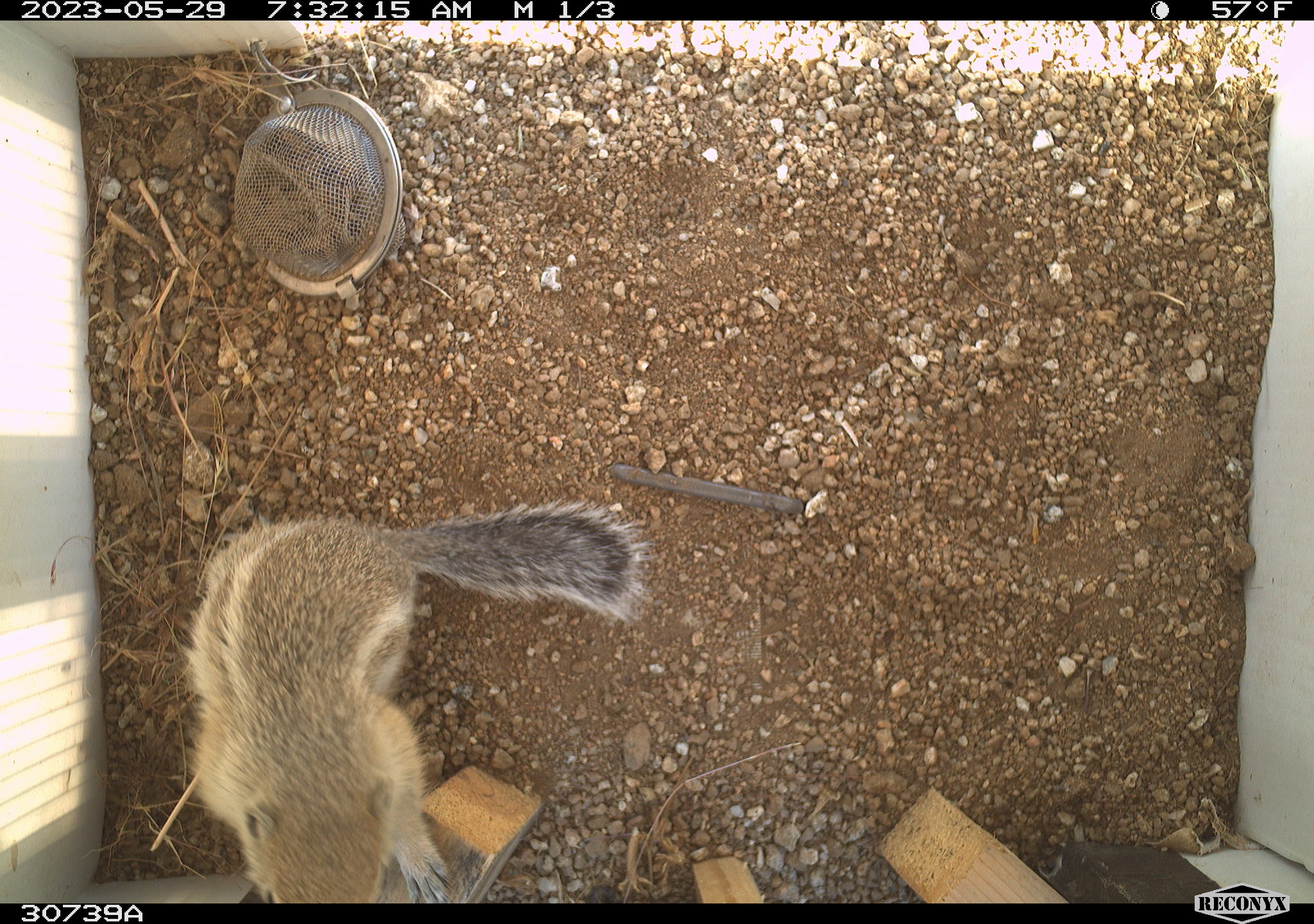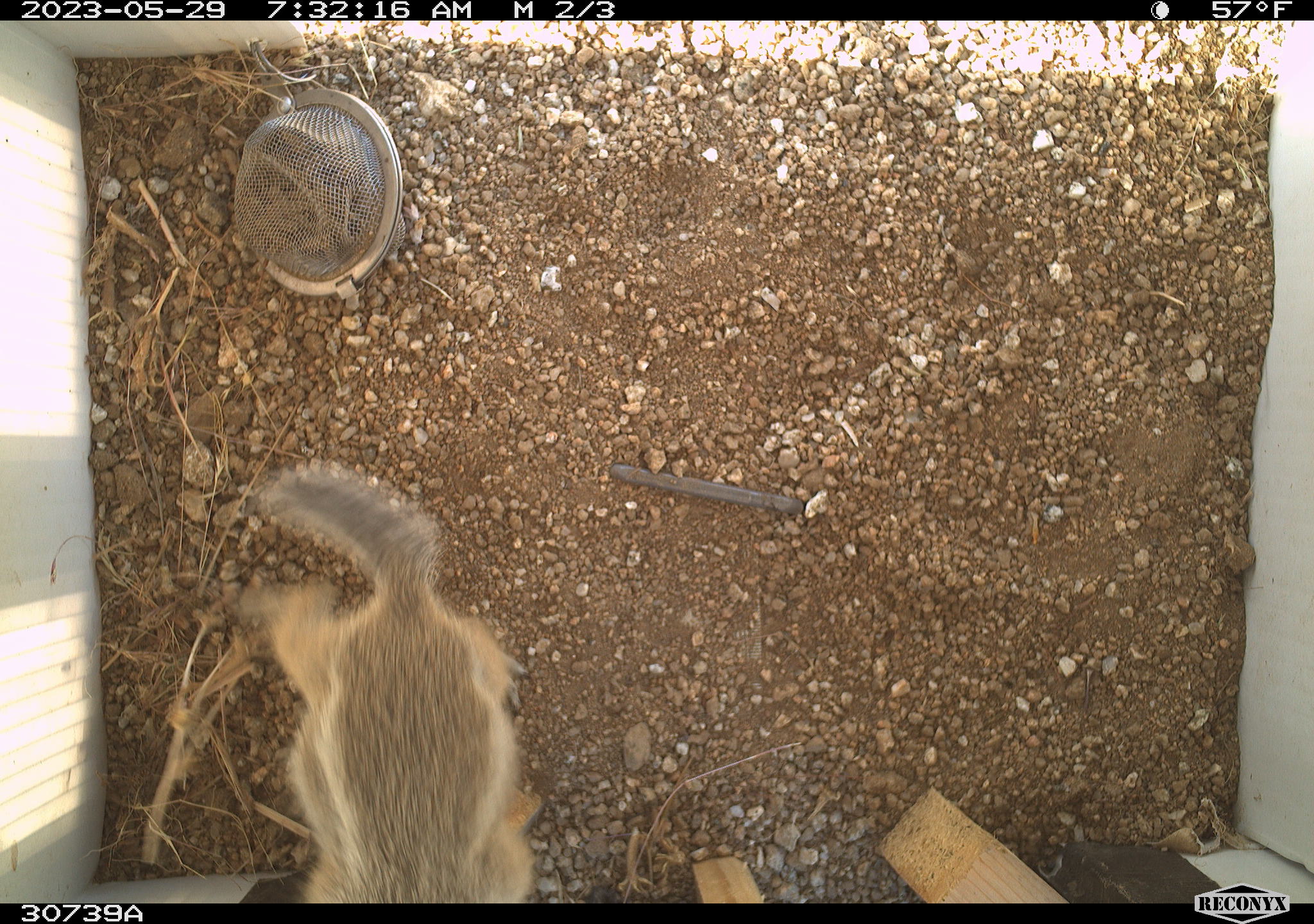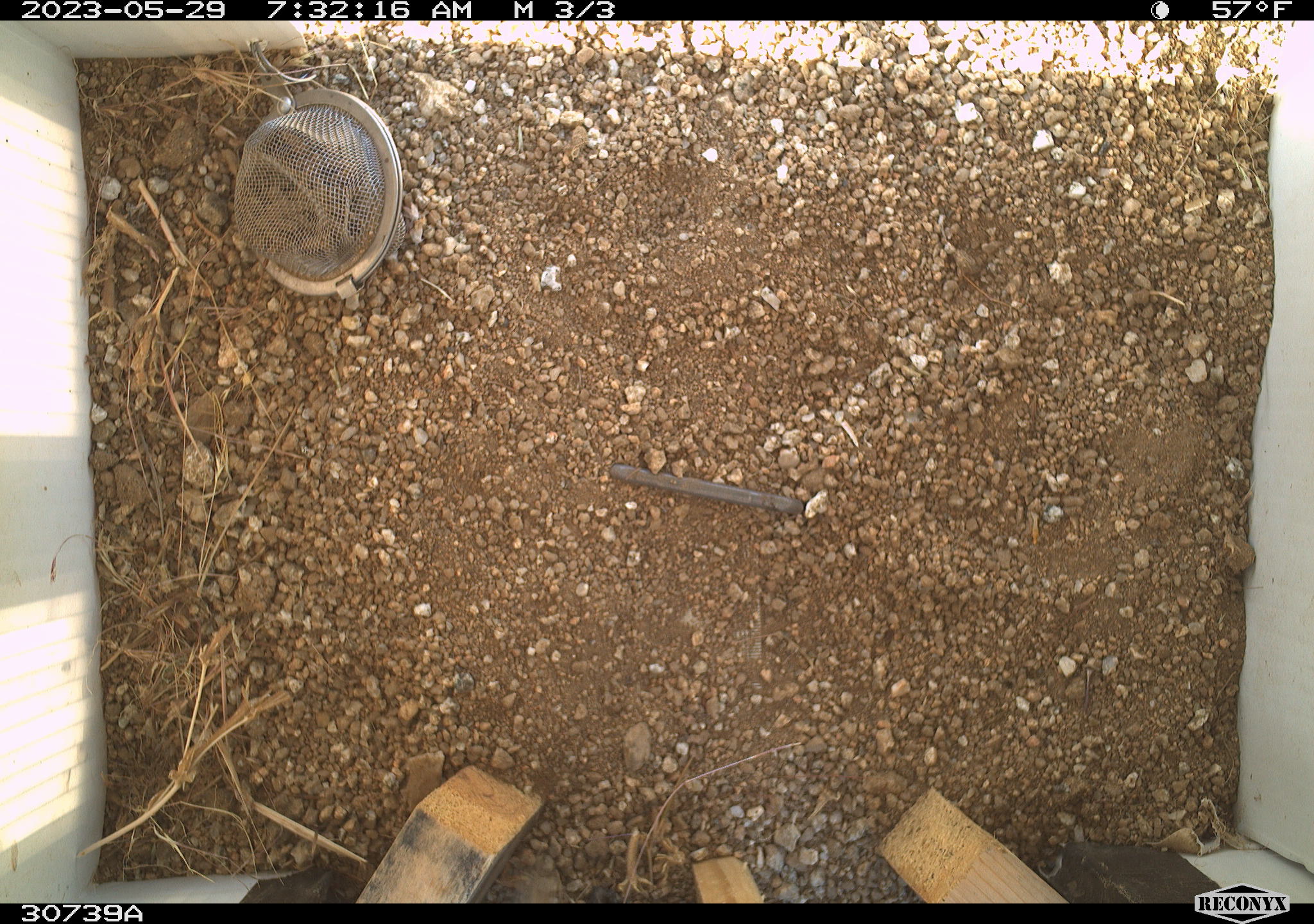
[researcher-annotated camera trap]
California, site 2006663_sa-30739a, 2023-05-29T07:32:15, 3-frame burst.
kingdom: Animalia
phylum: Chordata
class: Mammalia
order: Rodentia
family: Sciuridae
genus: Ammospermophilus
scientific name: Ammospermophilus leucurus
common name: white-tailed antelope squirrel